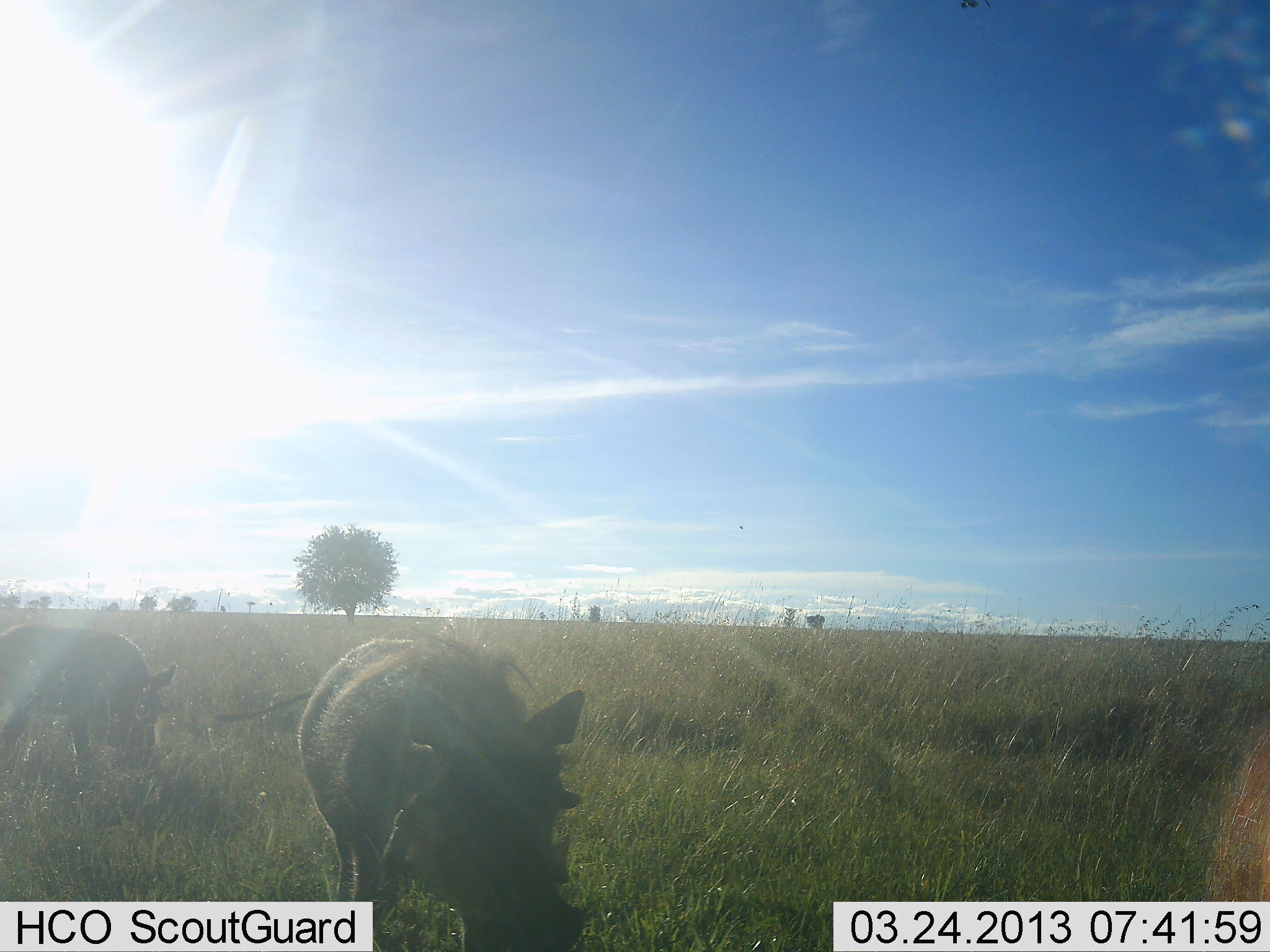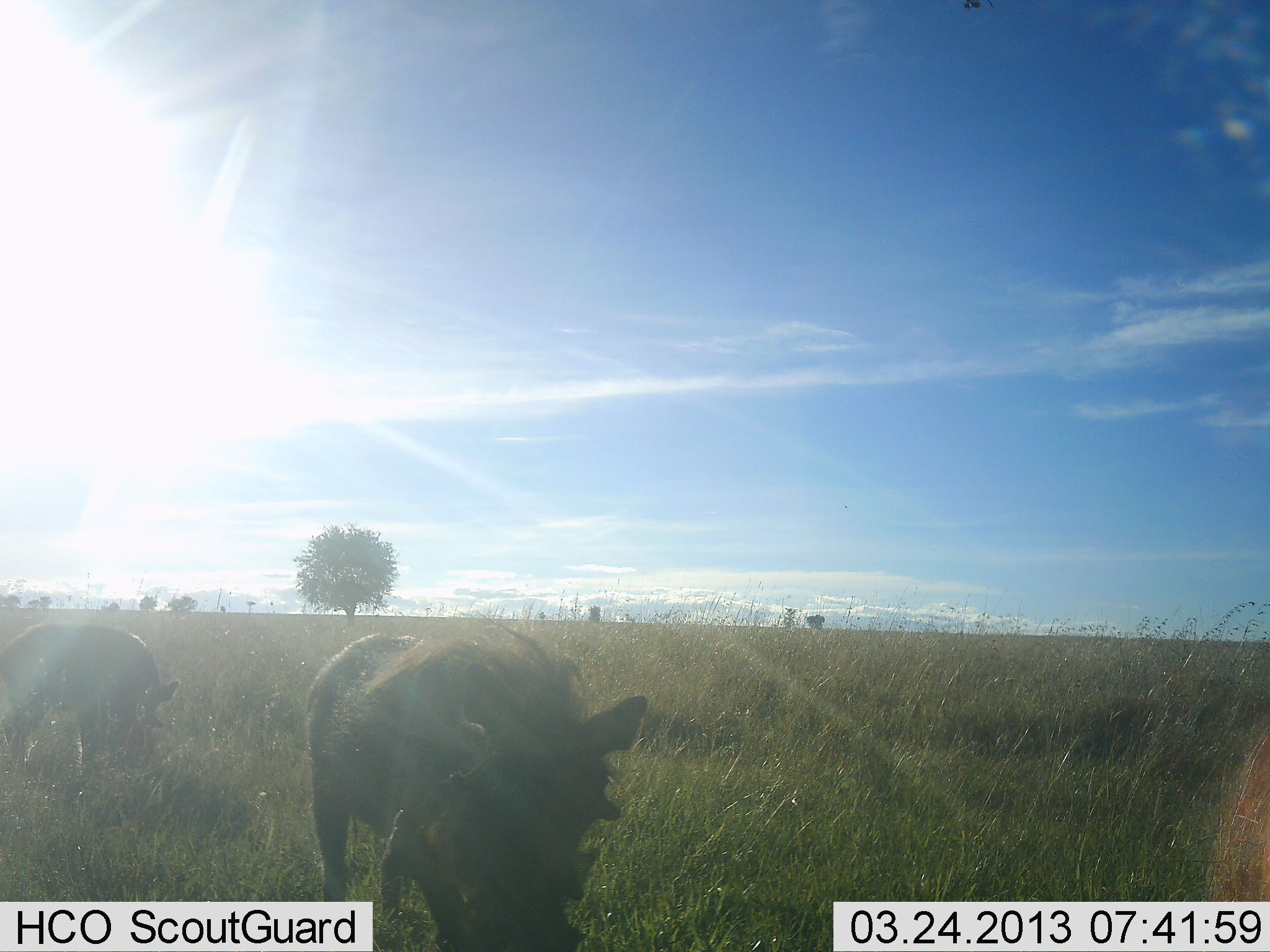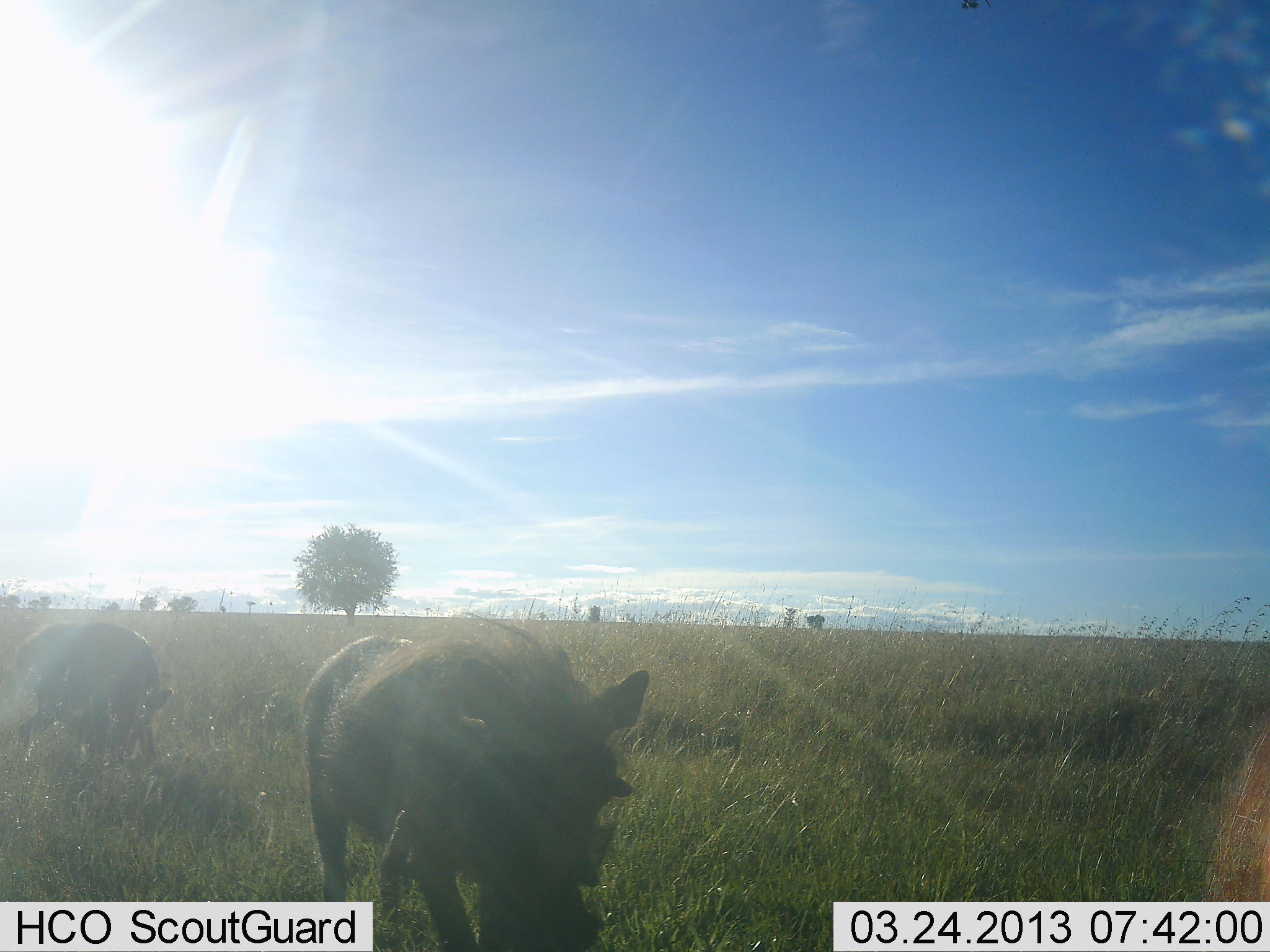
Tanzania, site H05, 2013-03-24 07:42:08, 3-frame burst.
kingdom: Animalia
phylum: Chordata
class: Mammalia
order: Artiodactyla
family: Suidae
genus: Phacochoerus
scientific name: Phacochoerus africanus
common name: warthog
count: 2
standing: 27%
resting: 0%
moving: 10%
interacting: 0%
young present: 0%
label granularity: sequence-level